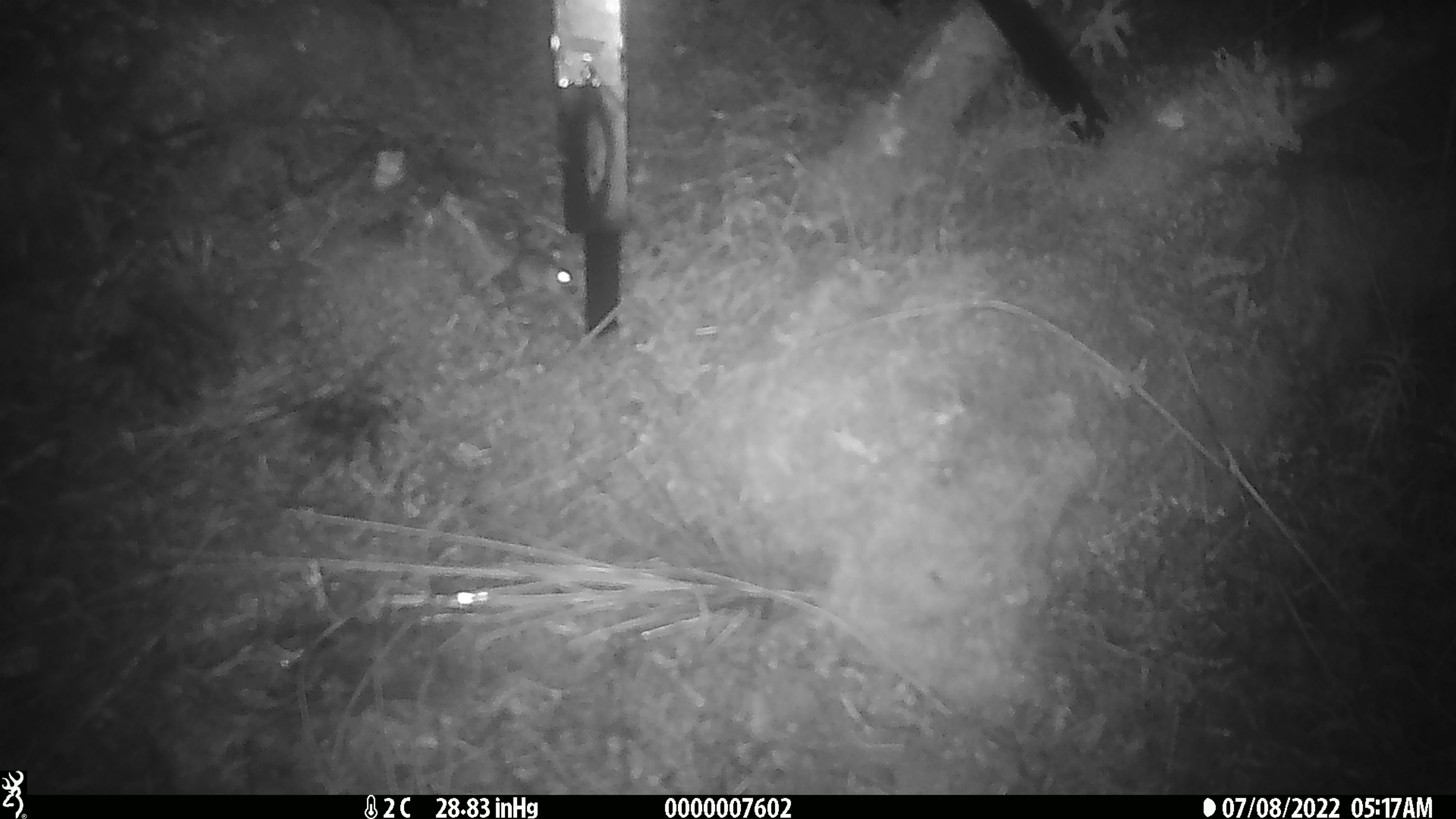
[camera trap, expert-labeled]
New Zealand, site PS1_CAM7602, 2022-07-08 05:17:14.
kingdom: Animalia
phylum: Chordata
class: Mammalia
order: Rodentia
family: Muridae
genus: Mus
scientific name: Mus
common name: mouse